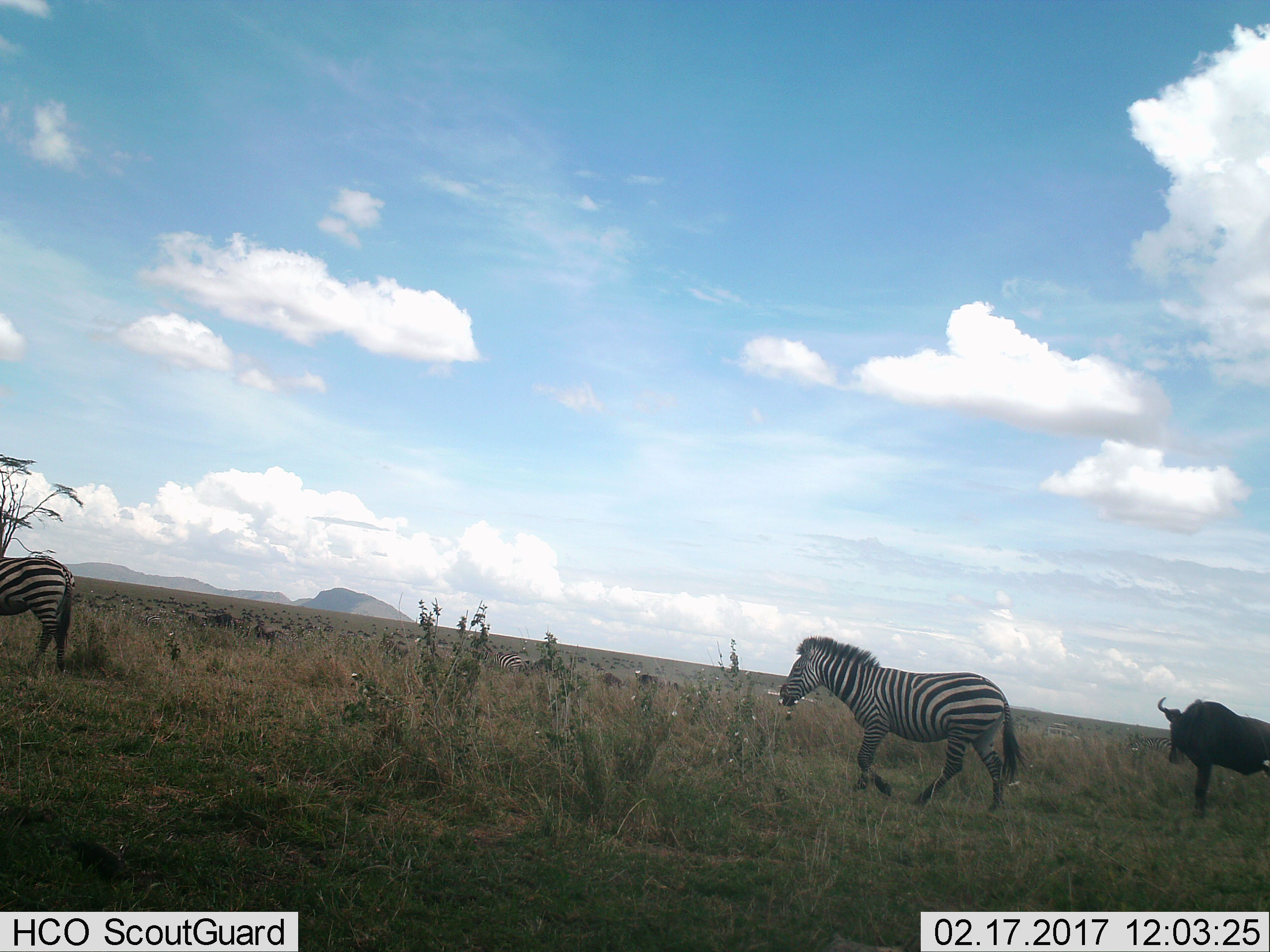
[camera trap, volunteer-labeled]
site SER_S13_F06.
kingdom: Animalia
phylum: Chordata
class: Mammalia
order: Artiodactyla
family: Bovidae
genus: Connochaetes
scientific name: Connochaetes taurinus taurinus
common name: blue wildebeest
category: wildebeestblue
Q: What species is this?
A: Wildebeestblue (blue wildebeest) (Connochaetes taurinus taurinus).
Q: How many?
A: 7.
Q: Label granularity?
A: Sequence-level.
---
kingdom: Animalia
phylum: Chordata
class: Mammalia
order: Perissodactyla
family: Equidae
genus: Equus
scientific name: Equus quagga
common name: plains zebra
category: zebraplains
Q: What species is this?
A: Zebraplains (plains zebra) (Equus quagga).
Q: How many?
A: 3.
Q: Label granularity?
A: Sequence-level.